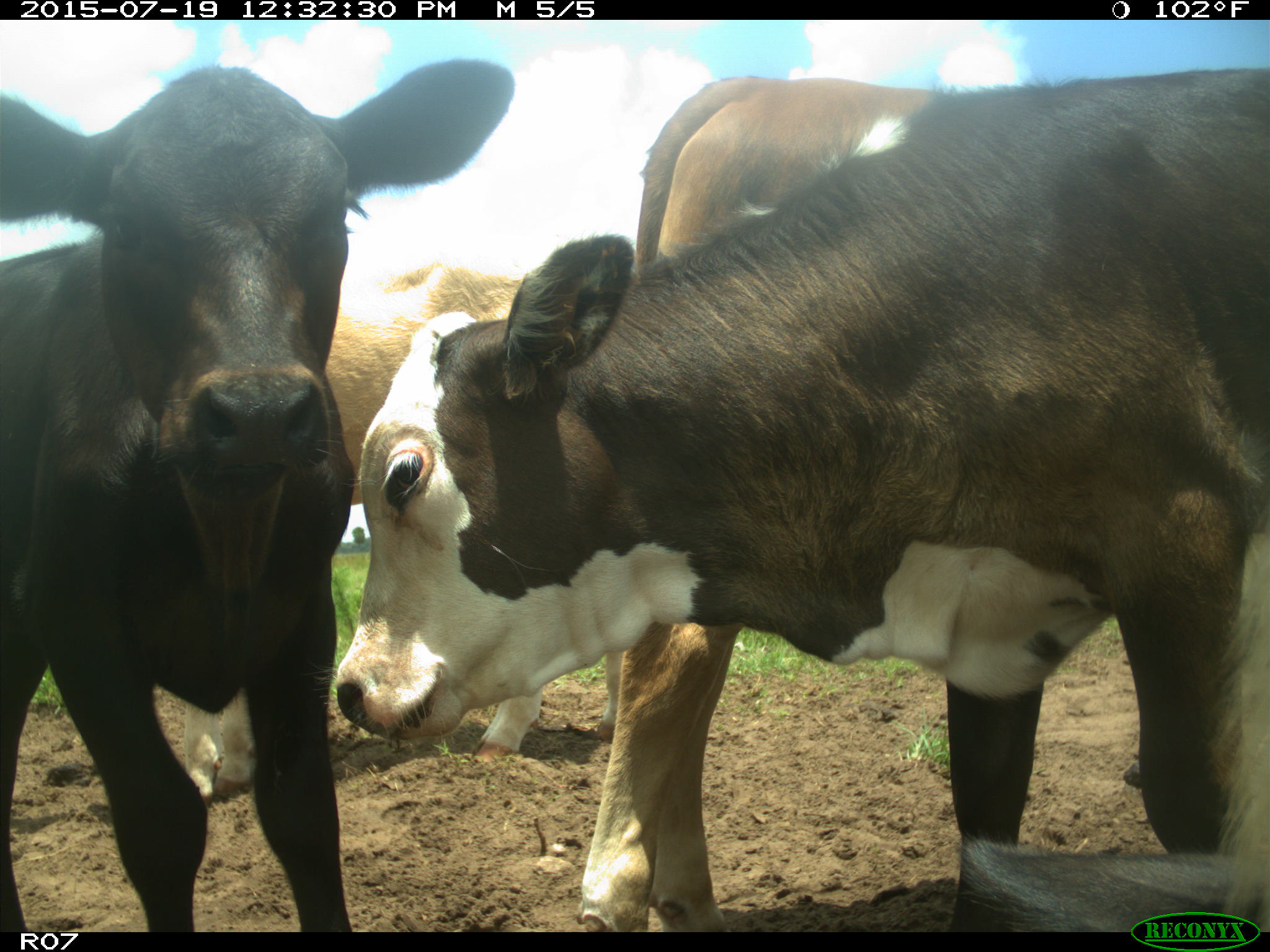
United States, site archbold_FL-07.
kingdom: Animalia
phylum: Chordata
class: Mammalia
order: Artiodactyla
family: Bovidae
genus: Bos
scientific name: Bos taurus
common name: domestic cow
Bos taurus (domestic cow).